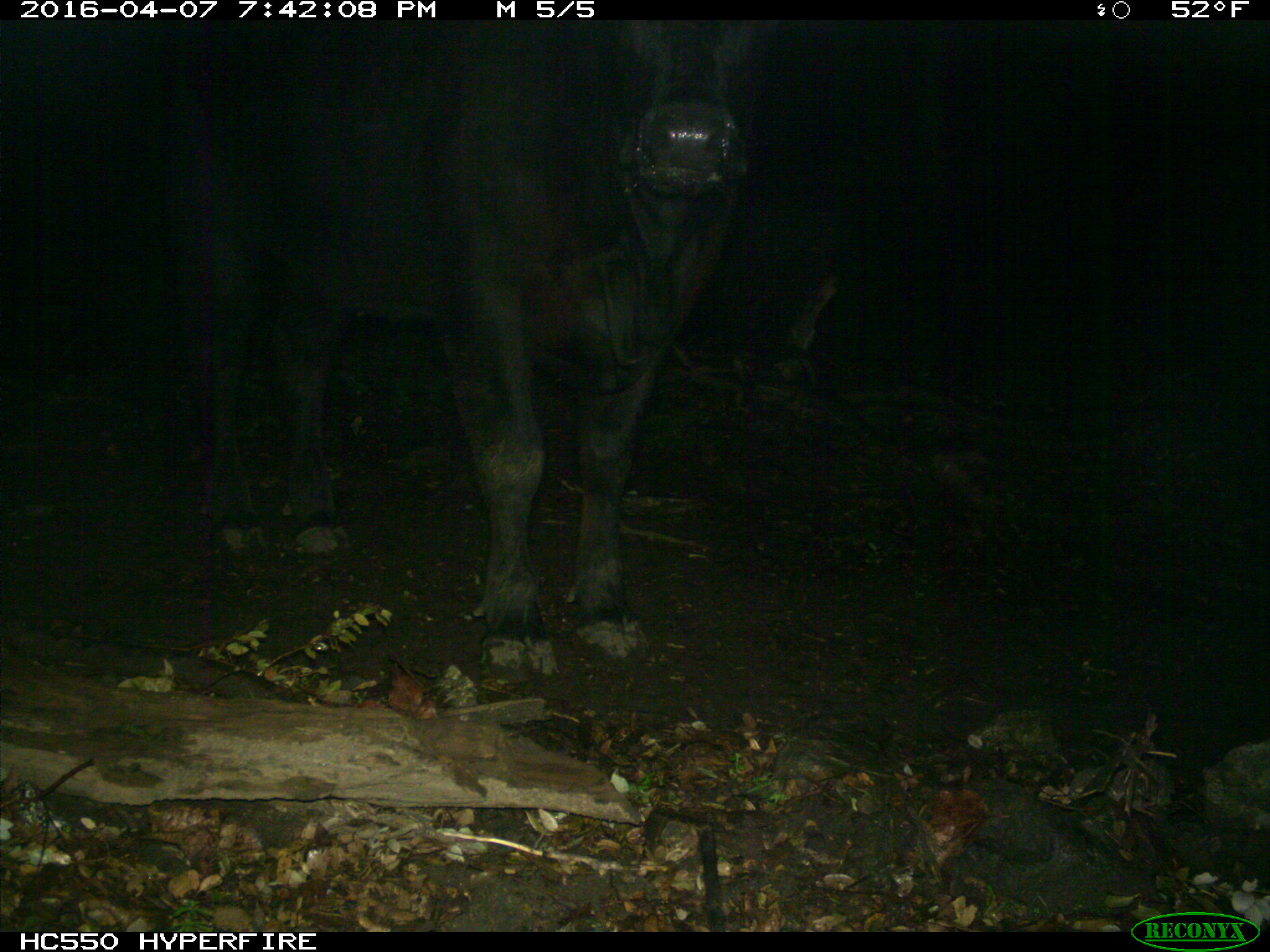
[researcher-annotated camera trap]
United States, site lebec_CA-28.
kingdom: Animalia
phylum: Chordata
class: Mammalia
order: Artiodactyla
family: Bovidae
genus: Bos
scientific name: Bos taurus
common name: domestic cow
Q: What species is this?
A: Bos taurus (domestic cow).